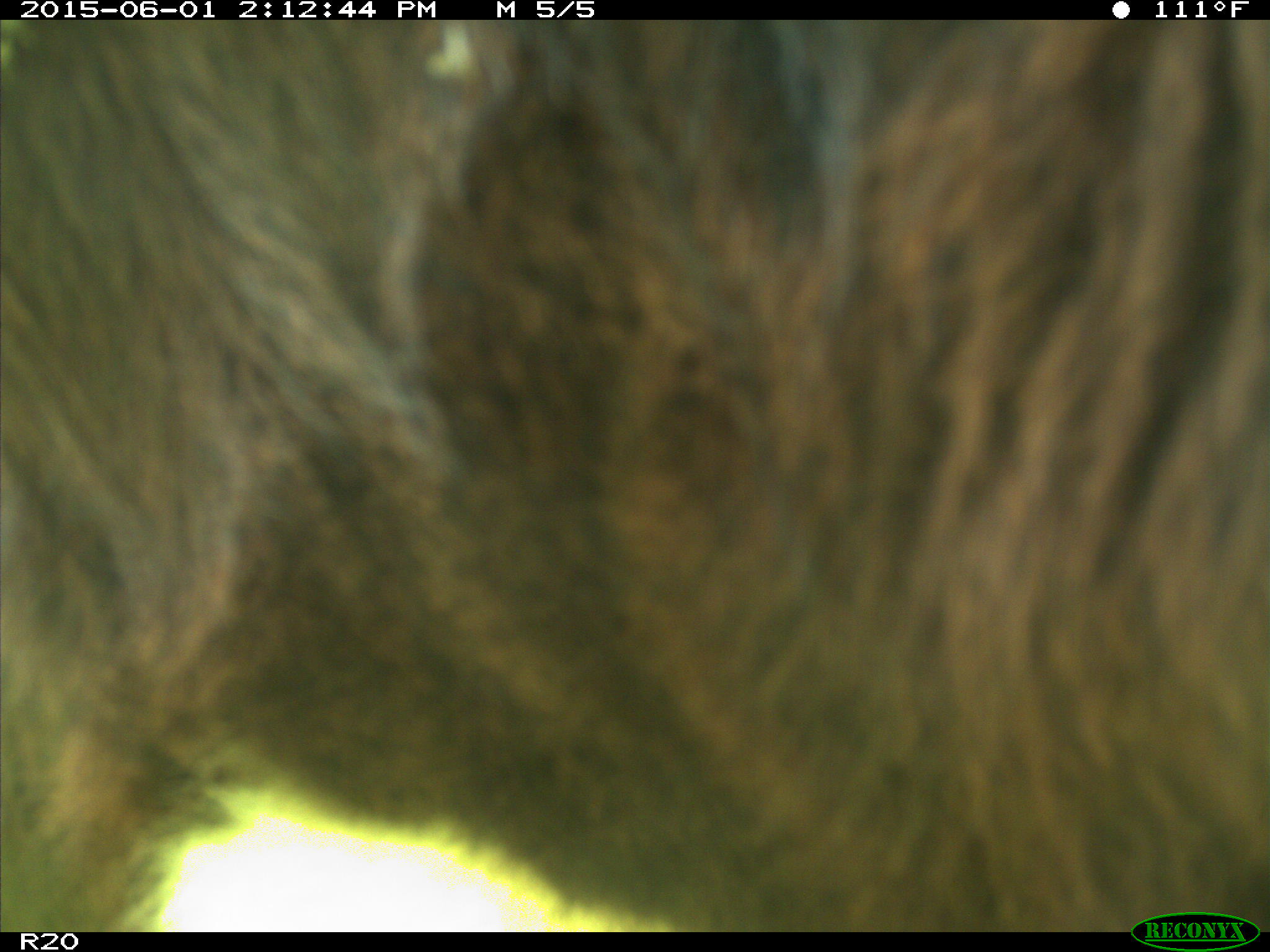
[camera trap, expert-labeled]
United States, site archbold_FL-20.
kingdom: Animalia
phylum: Chordata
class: Mammalia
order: Artiodactyla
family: Bovidae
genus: Bos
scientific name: Bos taurus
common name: domestic cow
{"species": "Bos taurus (domestic cow)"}